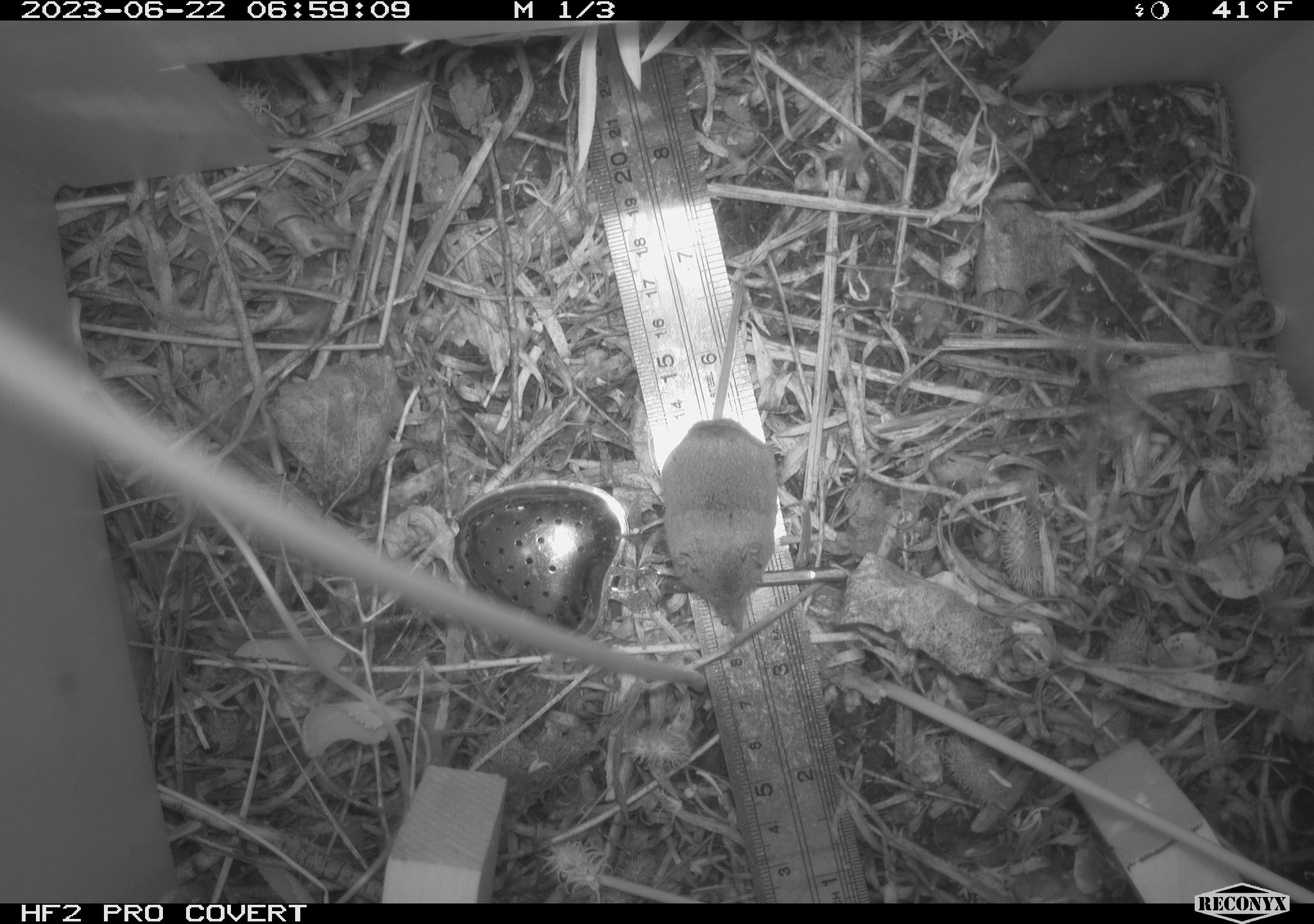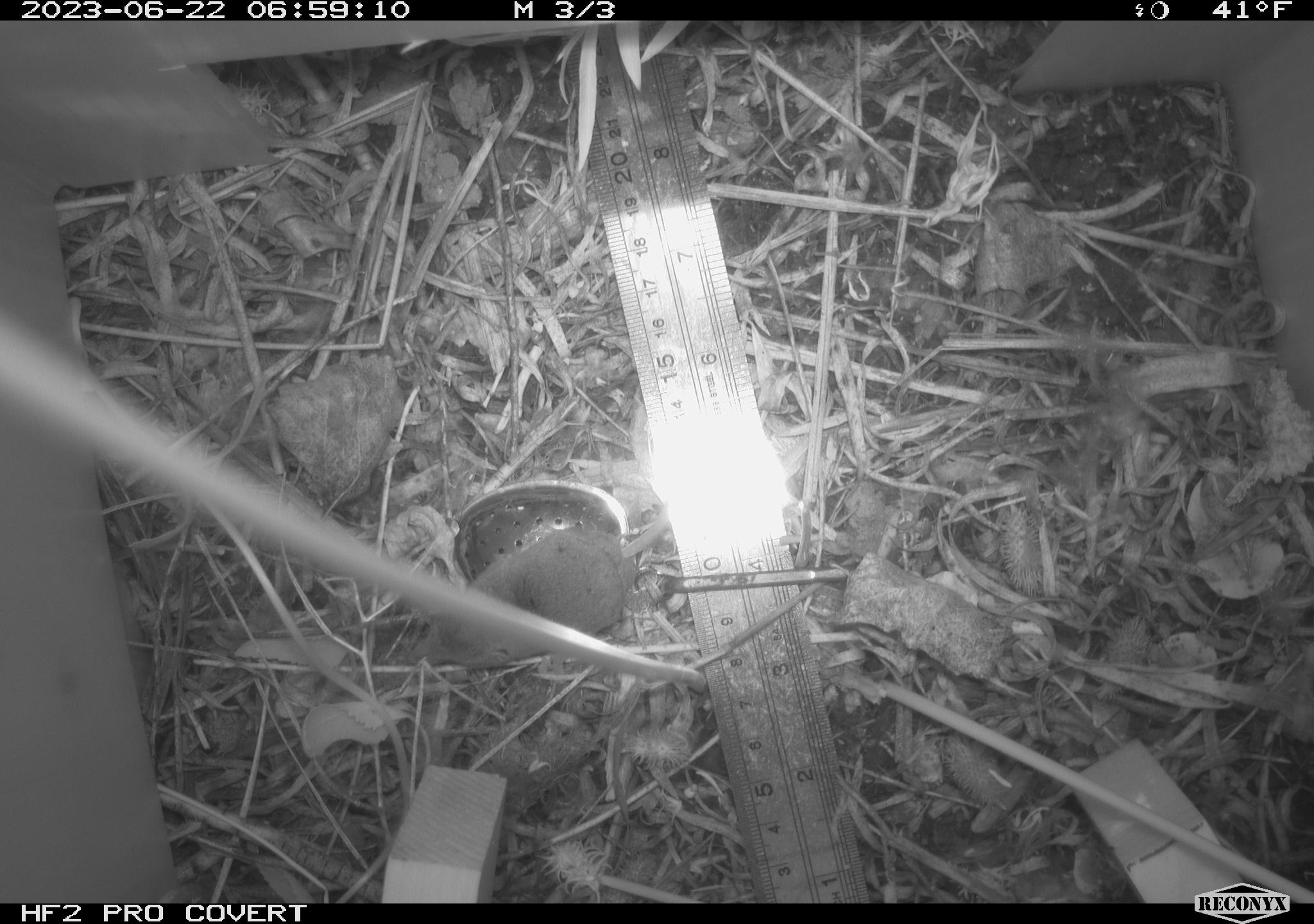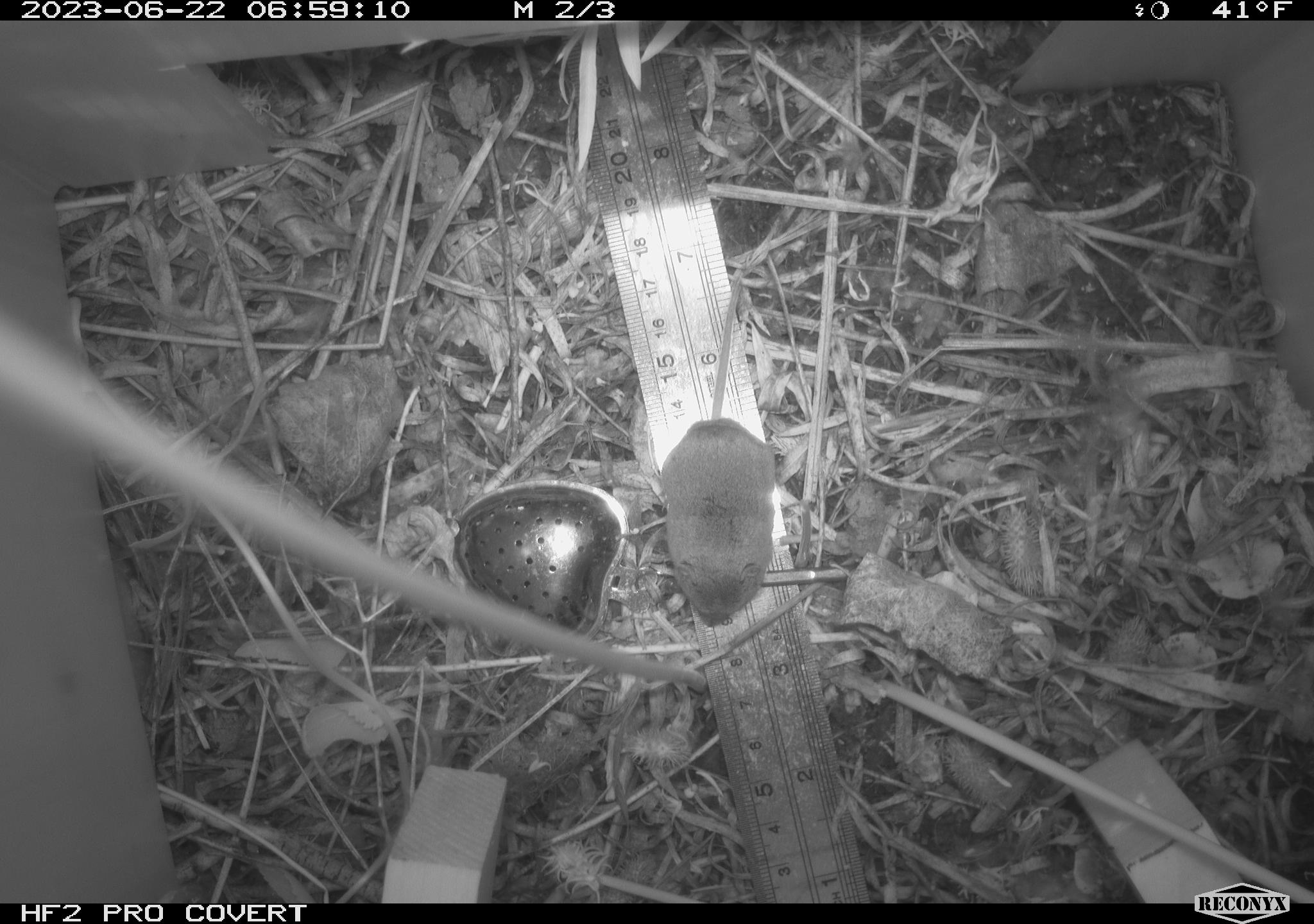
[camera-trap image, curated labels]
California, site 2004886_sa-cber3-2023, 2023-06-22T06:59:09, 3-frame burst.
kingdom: Animalia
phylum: Chordata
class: Mammalia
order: Eulipotyphla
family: Soricidae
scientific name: Soricidae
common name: shrews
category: soricidae family